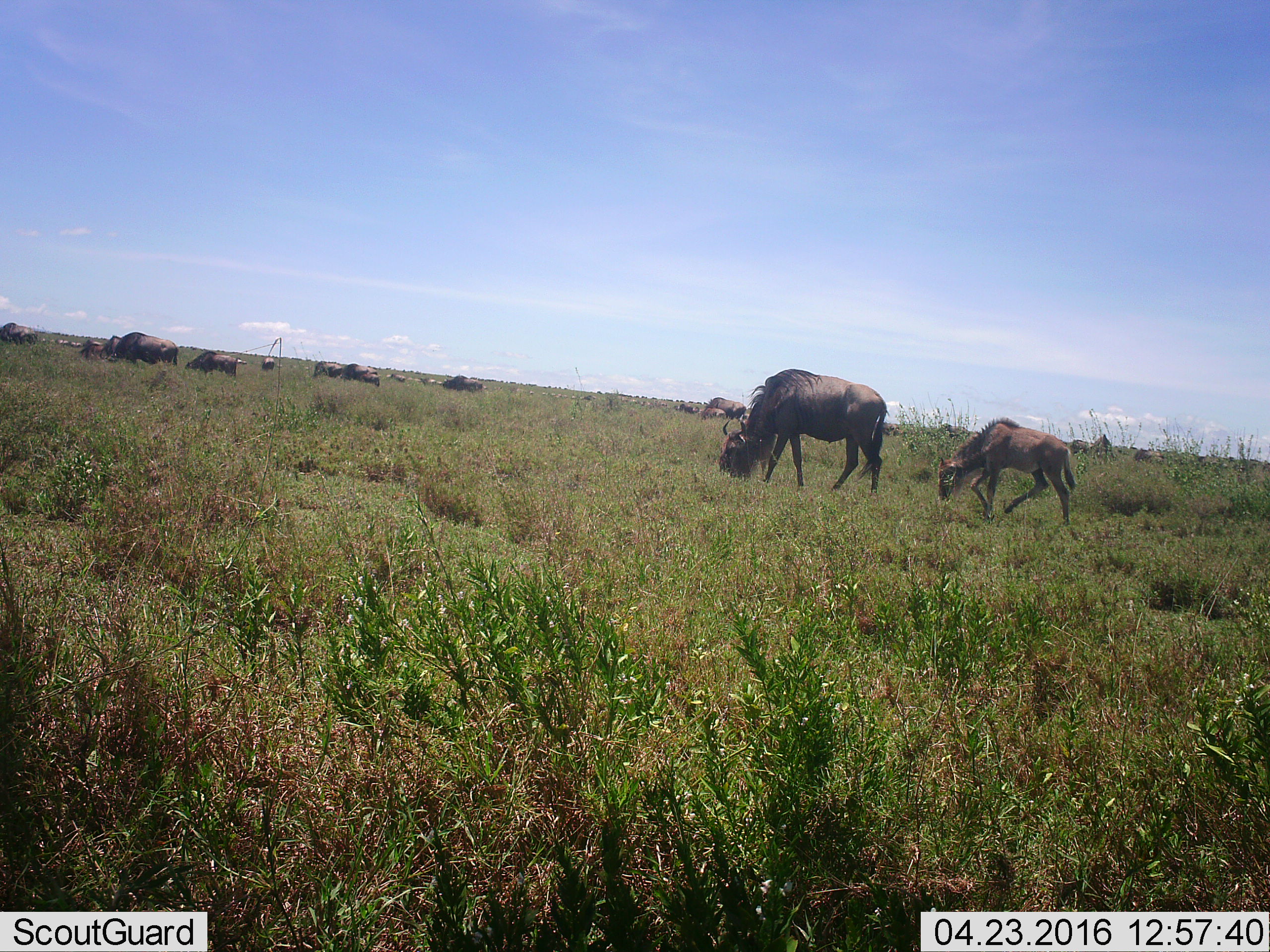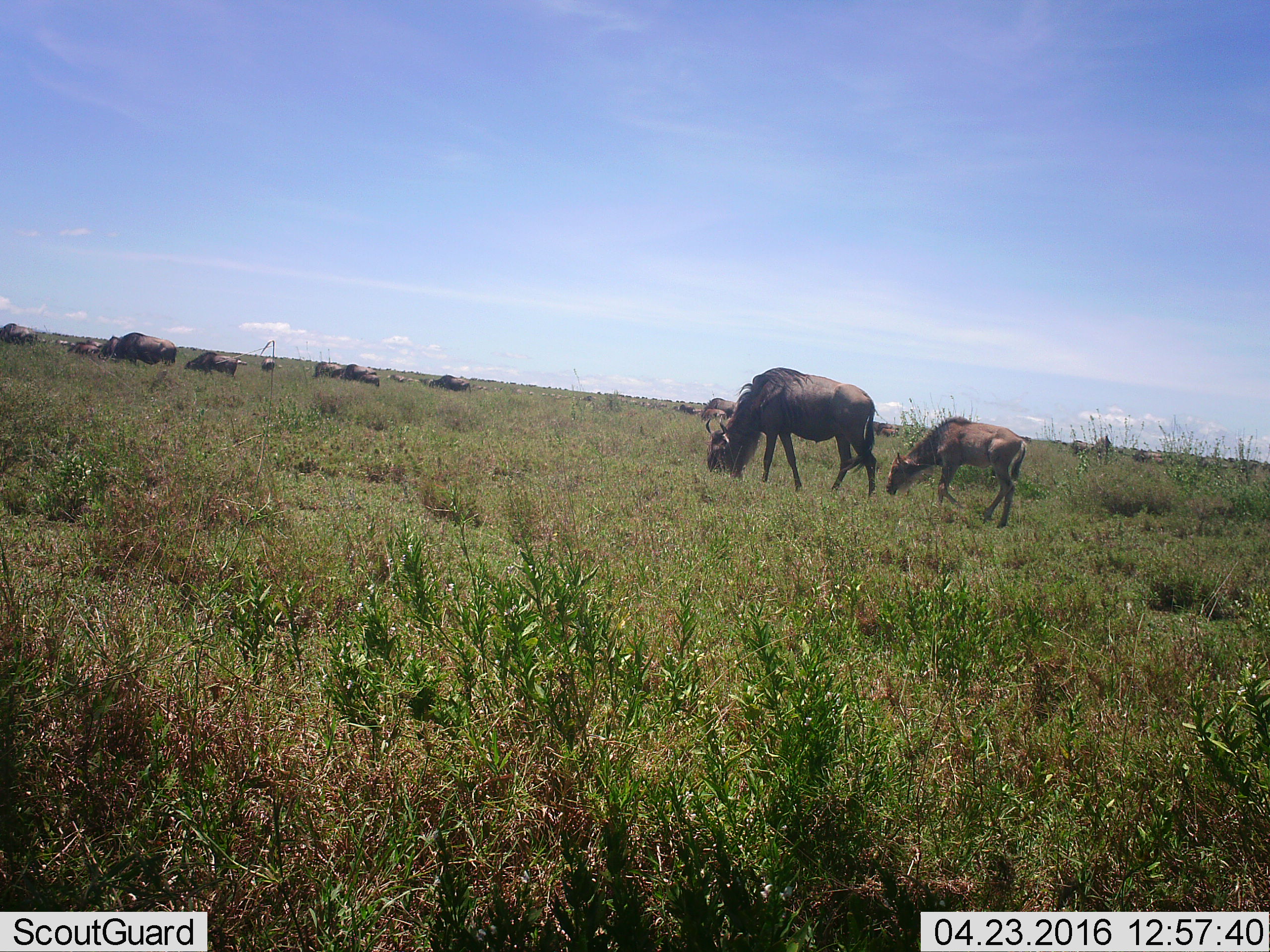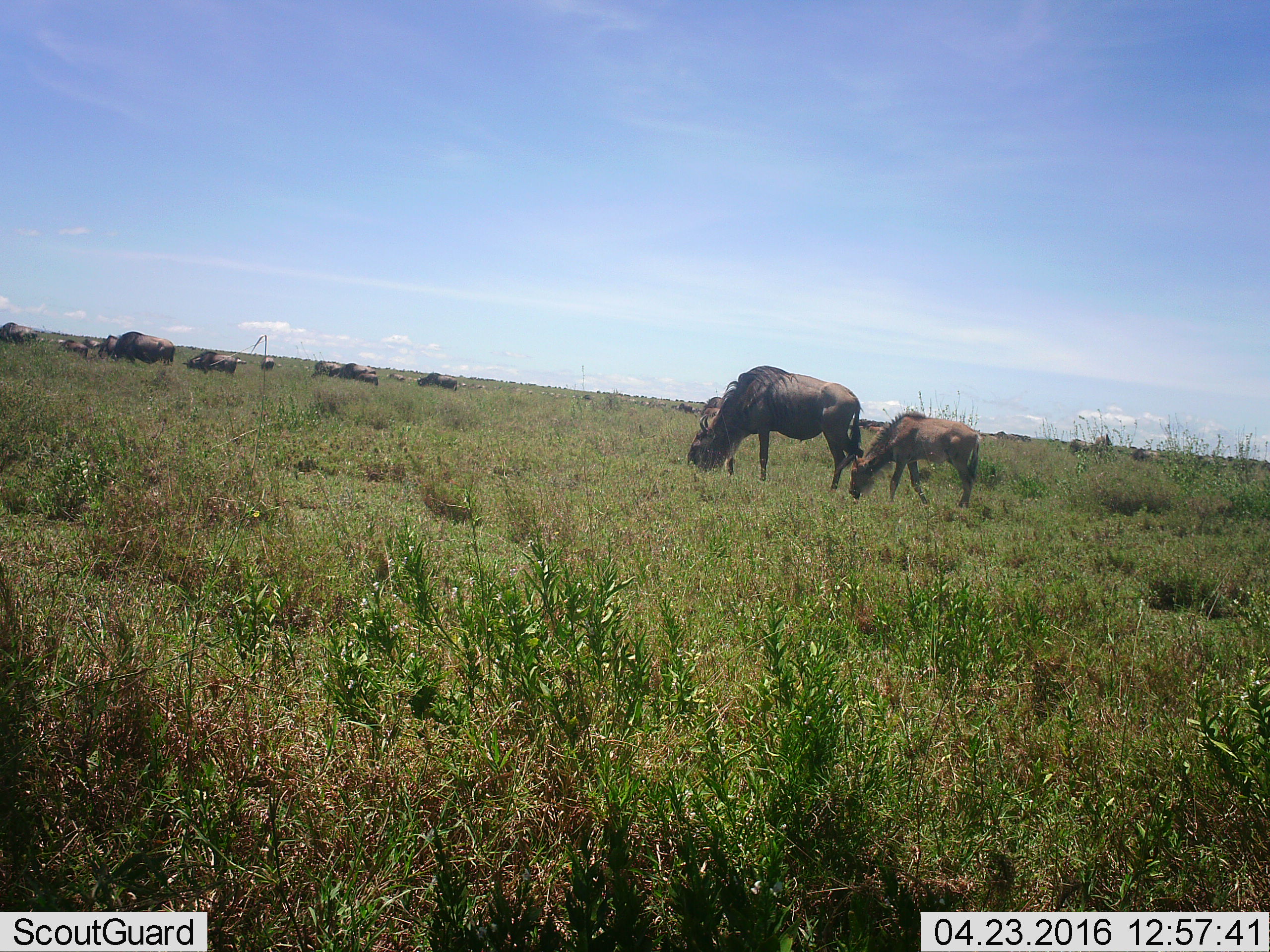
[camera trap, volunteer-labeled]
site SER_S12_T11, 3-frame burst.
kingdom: Animalia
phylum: Chordata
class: Mammalia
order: Artiodactyla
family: Bovidae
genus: Connochaetes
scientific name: Connochaetes taurinus taurinus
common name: blue wildebeest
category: wildebeestblue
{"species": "wildebeestblue (blue wildebeest) (Connochaetes taurinus taurinus)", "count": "11-50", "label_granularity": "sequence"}